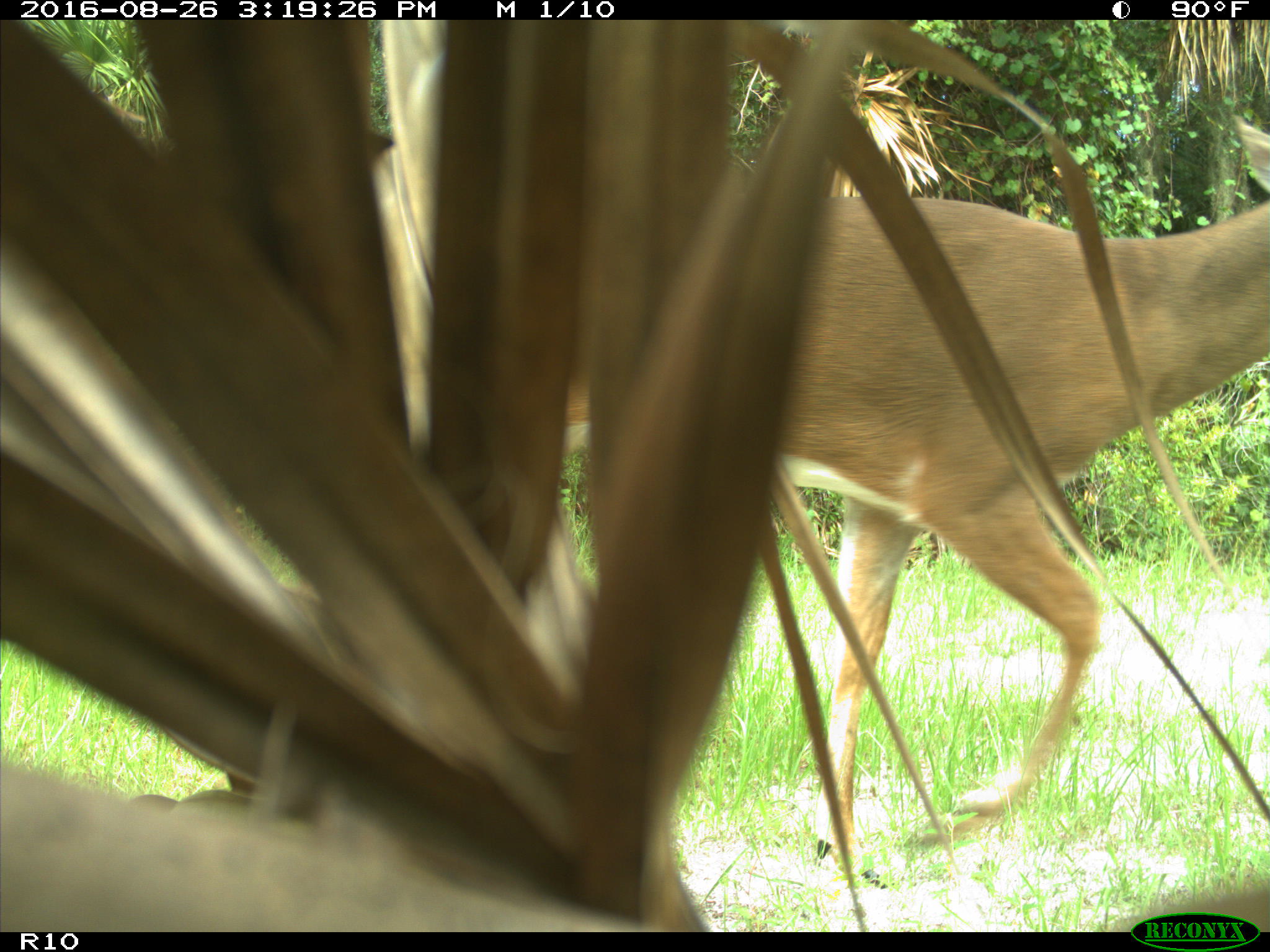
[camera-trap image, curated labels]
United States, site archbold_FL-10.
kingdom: Animalia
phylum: Chordata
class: Mammalia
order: Artiodactyla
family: Cervidae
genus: Odocoileus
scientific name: Odocoileus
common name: deer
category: unidentified deer